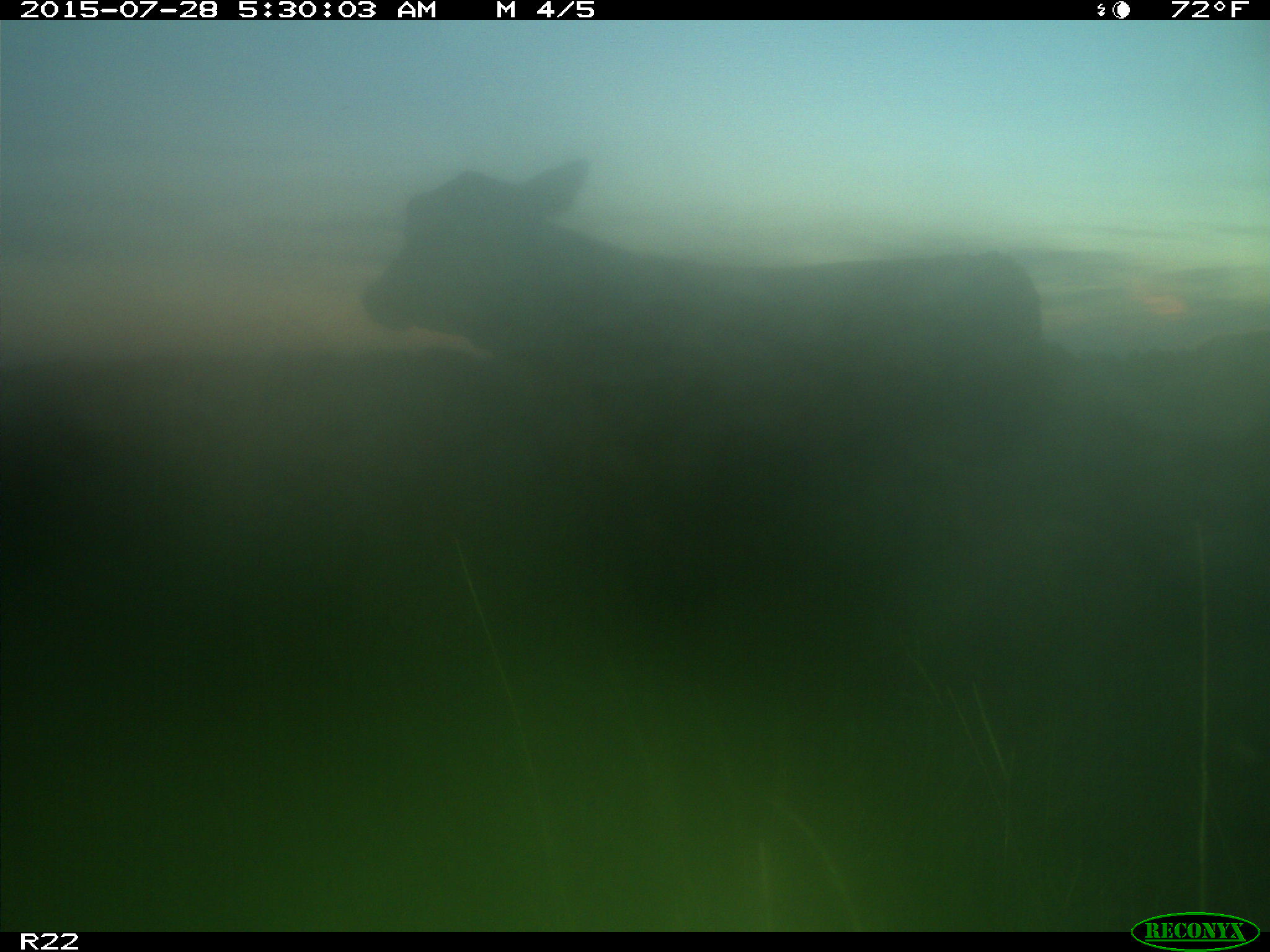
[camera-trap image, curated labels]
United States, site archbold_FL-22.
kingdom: Animalia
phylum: Chordata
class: Mammalia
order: Artiodactyla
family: Bovidae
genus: Bos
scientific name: Bos taurus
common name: domestic cow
Bos taurus (domestic cow).